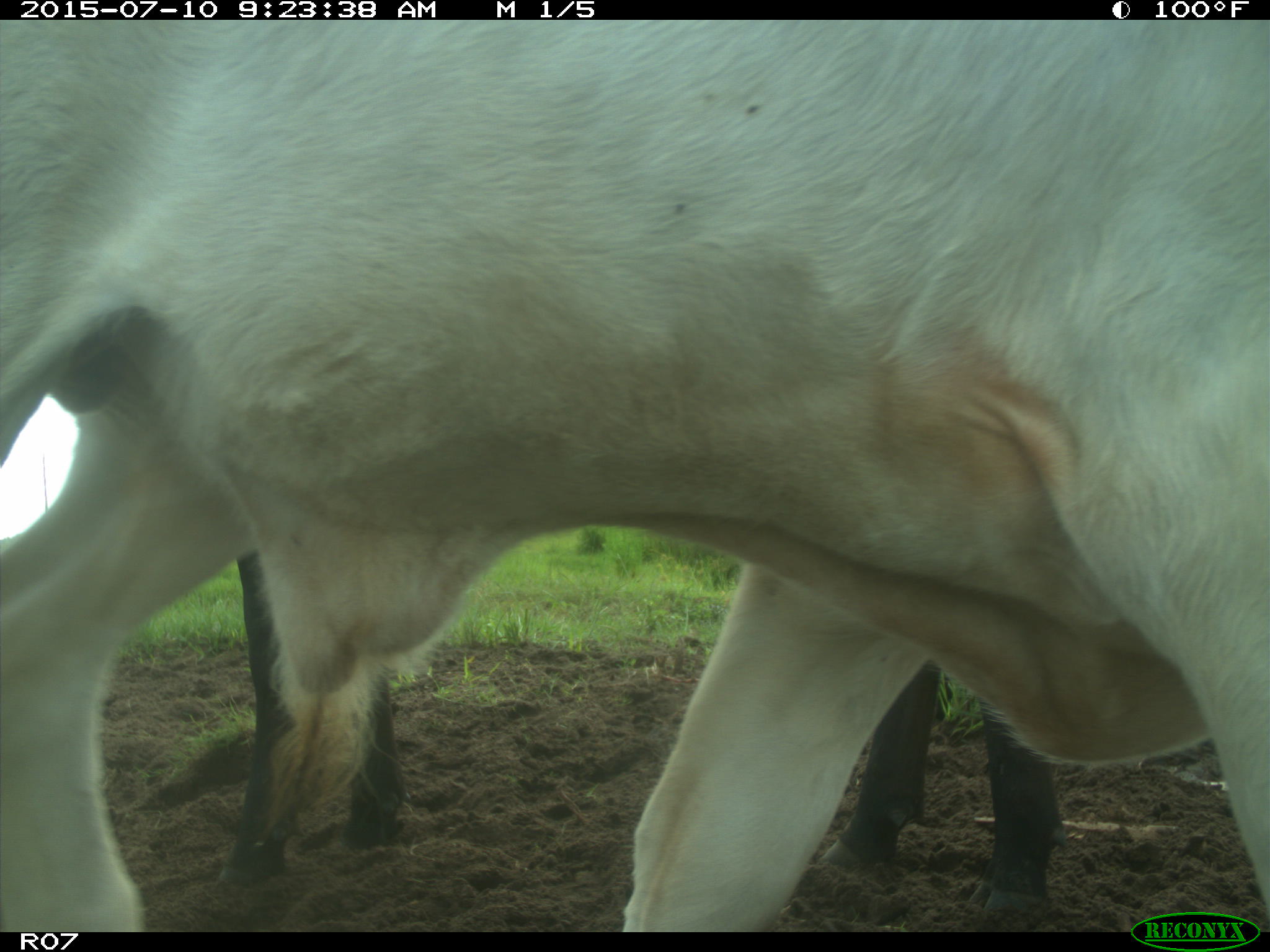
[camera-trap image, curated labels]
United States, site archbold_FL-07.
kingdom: Animalia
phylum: Chordata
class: Mammalia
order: Artiodactyla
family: Bovidae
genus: Bos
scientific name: Bos taurus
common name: domestic cow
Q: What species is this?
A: Bos taurus (domestic cow).